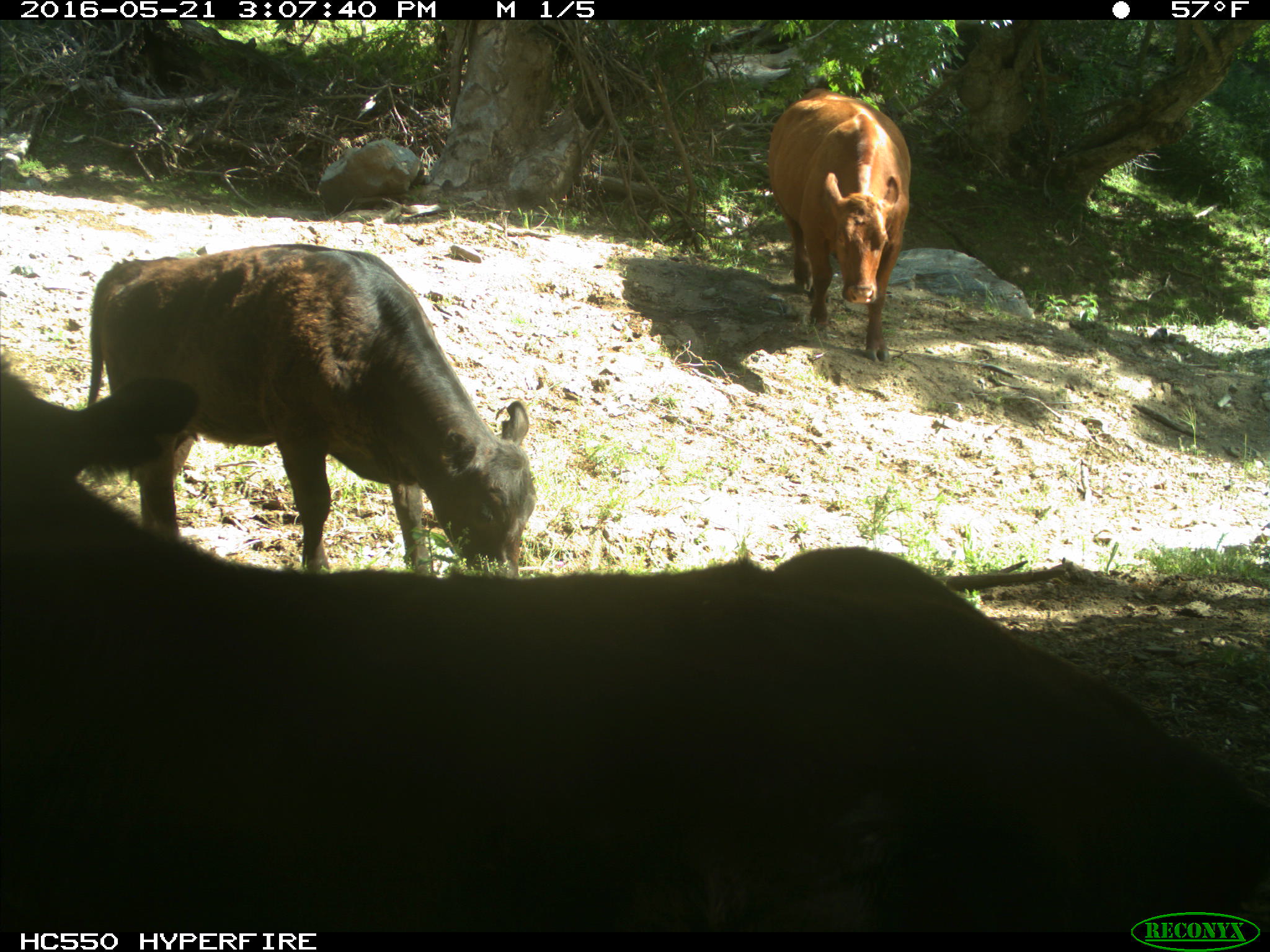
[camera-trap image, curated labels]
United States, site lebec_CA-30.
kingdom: Animalia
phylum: Chordata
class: Mammalia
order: Artiodactyla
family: Bovidae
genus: Bos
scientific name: Bos taurus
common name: domestic cow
Bos taurus (domestic cow).